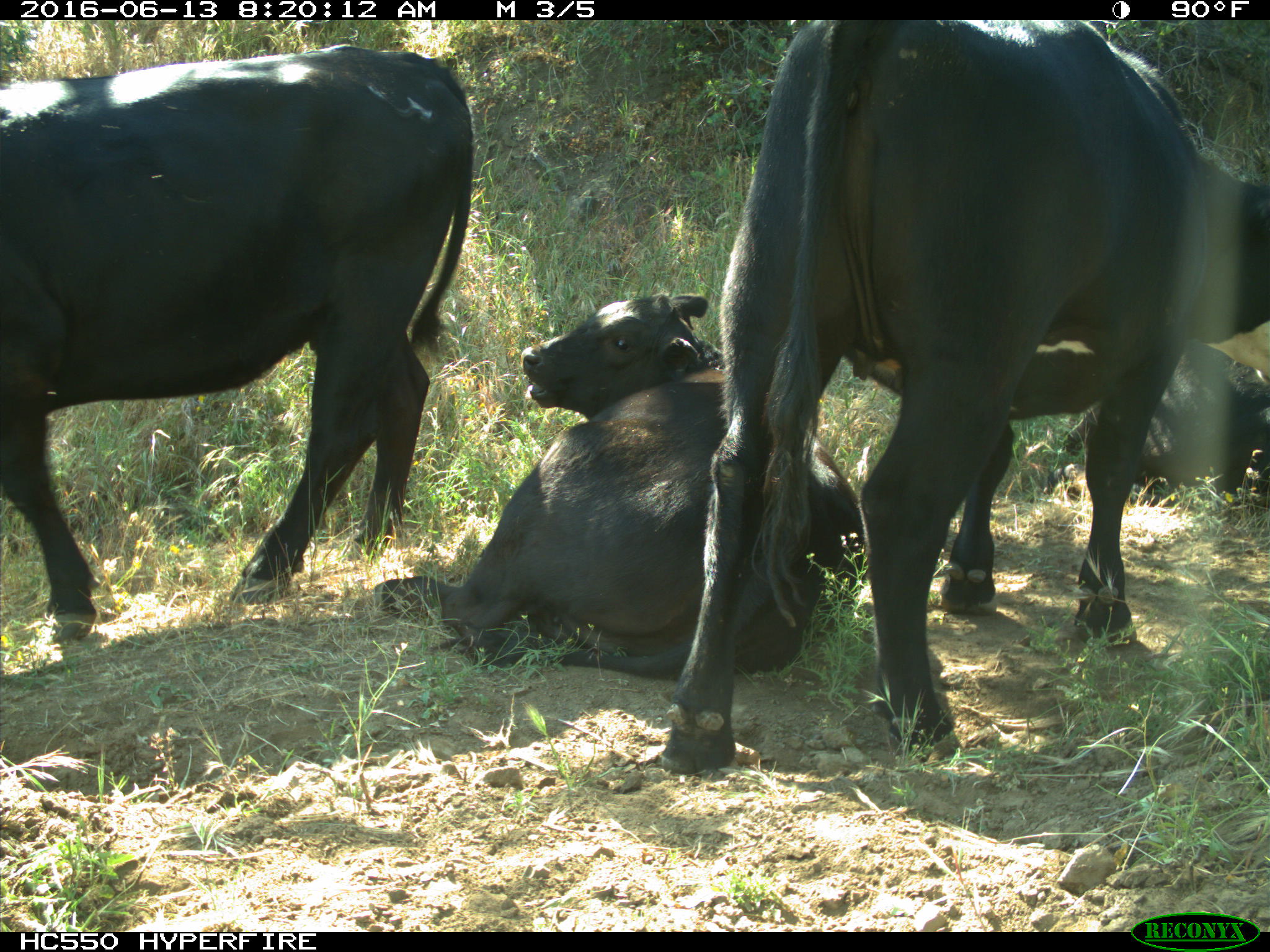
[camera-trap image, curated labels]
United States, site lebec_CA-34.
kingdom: Animalia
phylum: Chordata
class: Mammalia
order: Artiodactyla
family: Bovidae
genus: Bos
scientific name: Bos taurus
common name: domestic cow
Bos taurus (domestic cow).